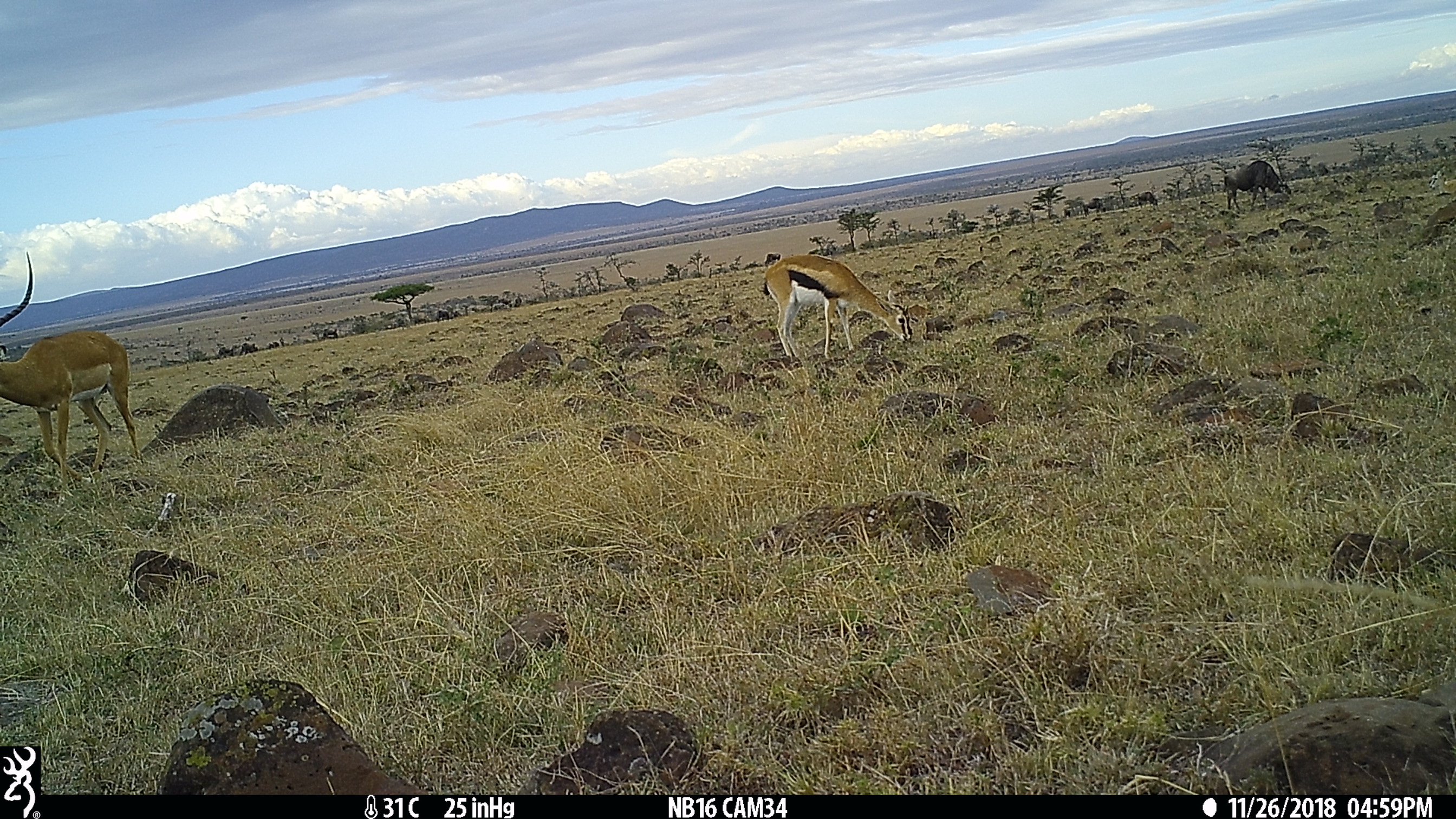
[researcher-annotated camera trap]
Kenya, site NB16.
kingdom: Animalia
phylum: Chordata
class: Mammalia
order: Artiodactyla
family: Bovidae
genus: Eudorcas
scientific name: Eudorcas thomsonii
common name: thomon's gazelle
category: gazelle thomsons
Gazelle thomsons (thomon's gazelle) (Eudorcas thomsonii).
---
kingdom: Animalia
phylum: Chordata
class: Mammalia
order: Artiodactyla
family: Bovidae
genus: Aepyceros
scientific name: Aepyceros melampus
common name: impala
Impala (Aepyceros melampus).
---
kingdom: Animalia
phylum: Chordata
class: Mammalia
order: Artiodactyla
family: Bovidae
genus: Connochaetes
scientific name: Connochaetes taurinus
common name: blue wildebeest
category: wildebeest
Wildebeest (blue wildebeest) (Connochaetes taurinus).